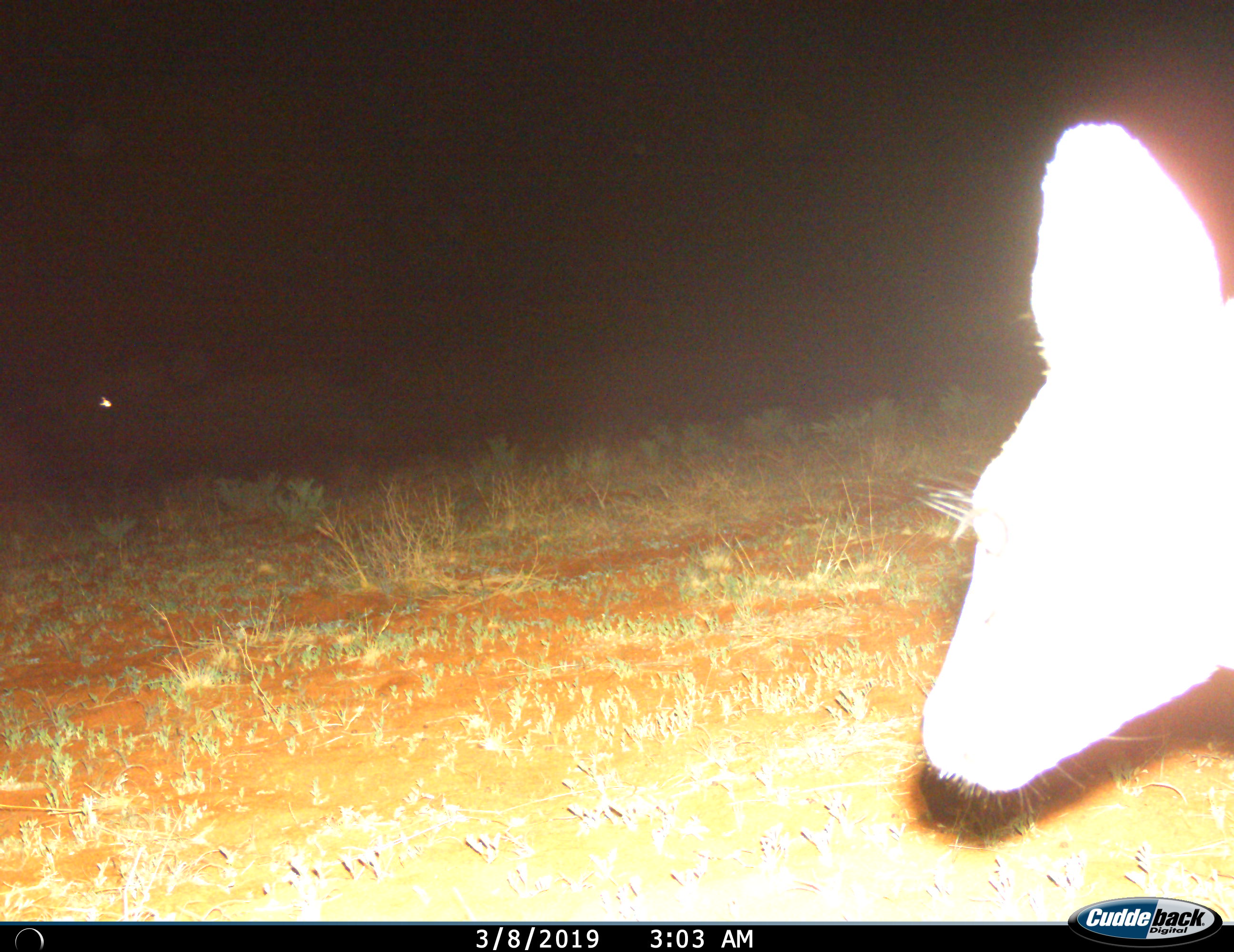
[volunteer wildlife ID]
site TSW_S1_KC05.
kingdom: Animalia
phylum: Chordata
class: Mammalia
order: Artiodactyla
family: Bovidae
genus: Sylvicapra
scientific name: Sylvicapra grimmia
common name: common duiker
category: duikercommongrey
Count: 1.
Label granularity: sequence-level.